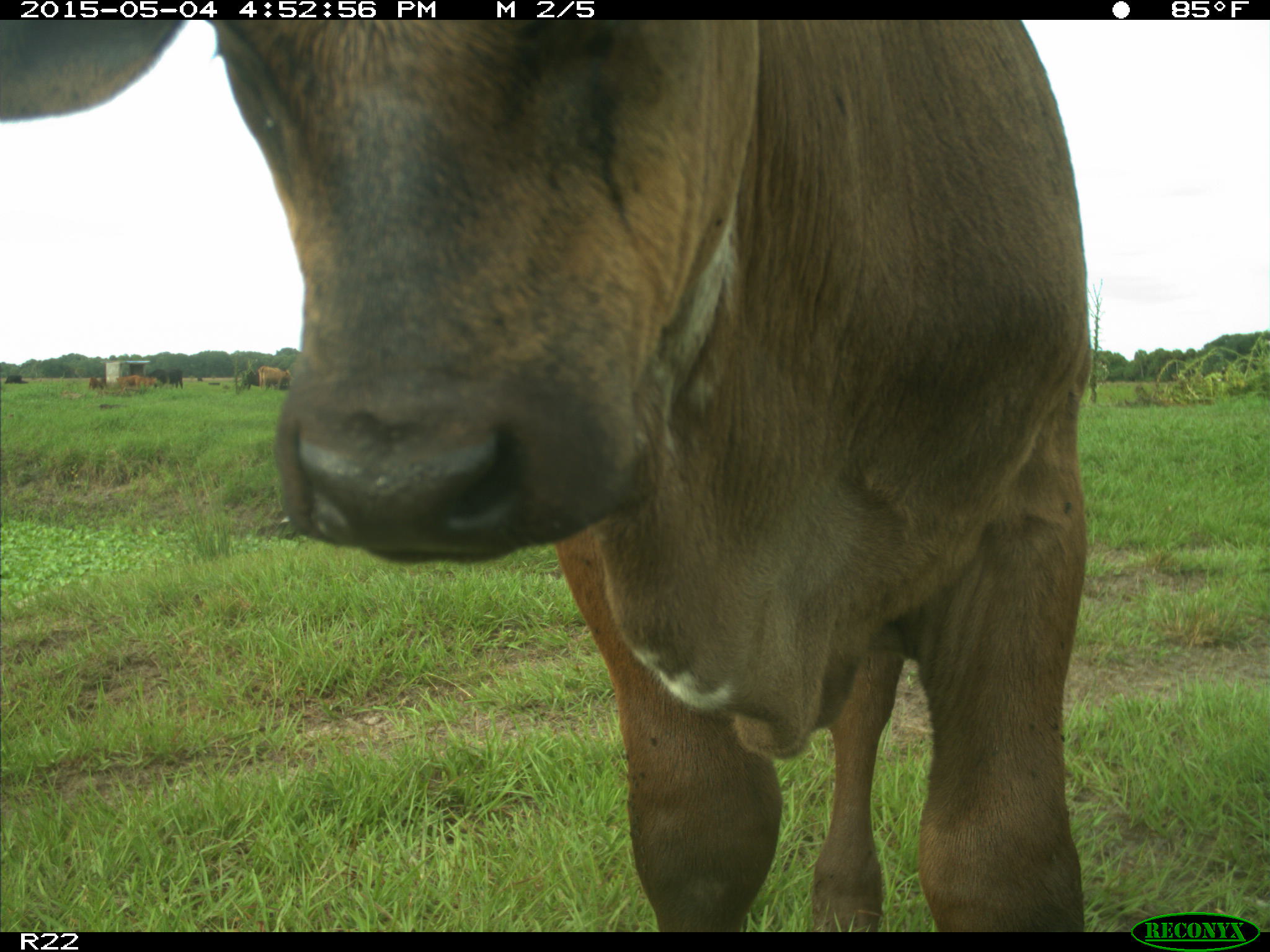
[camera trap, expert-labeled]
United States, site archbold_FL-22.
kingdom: Animalia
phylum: Chordata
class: Mammalia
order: Artiodactyla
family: Bovidae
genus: Bos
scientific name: Bos taurus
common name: domestic cow